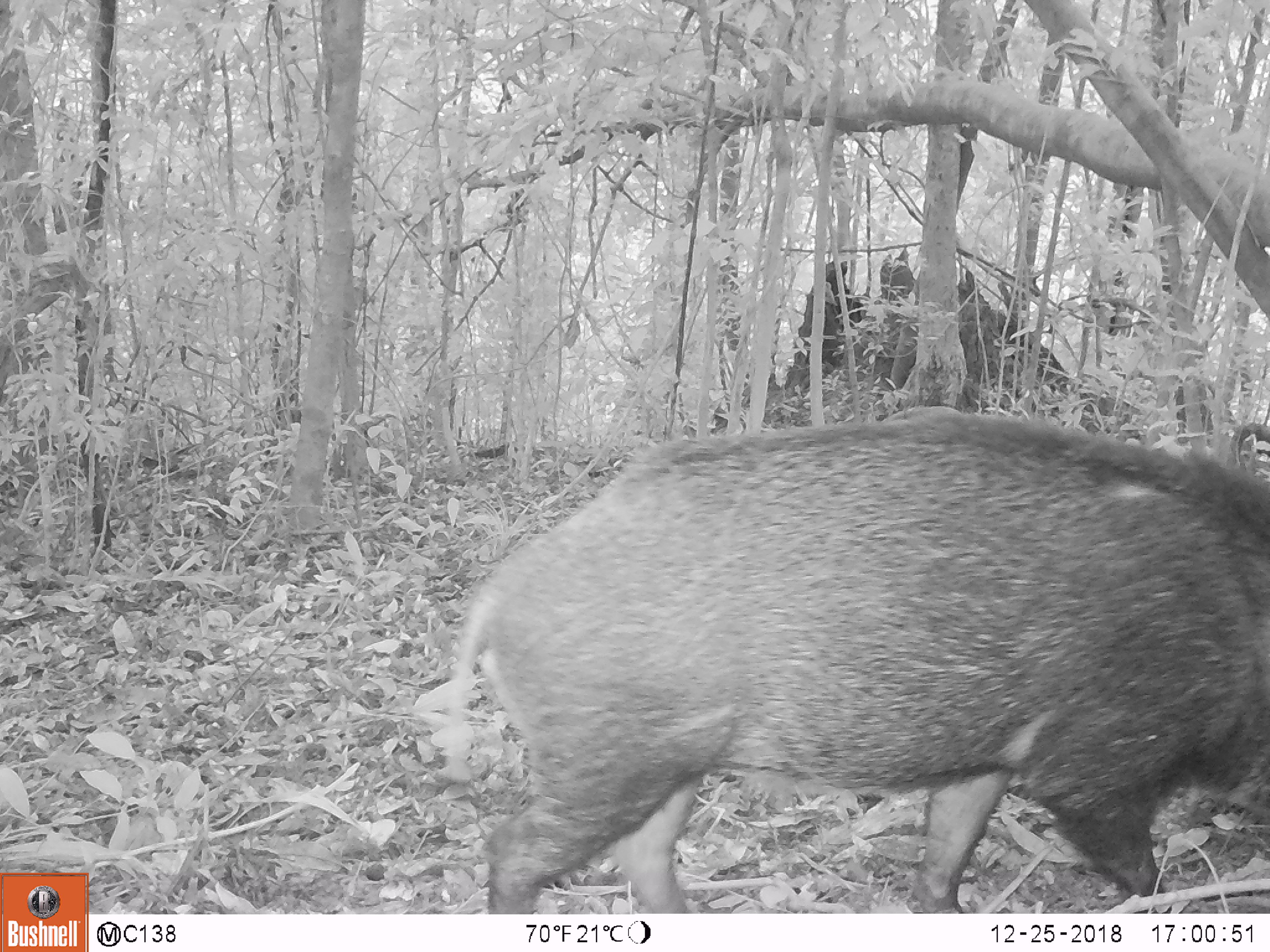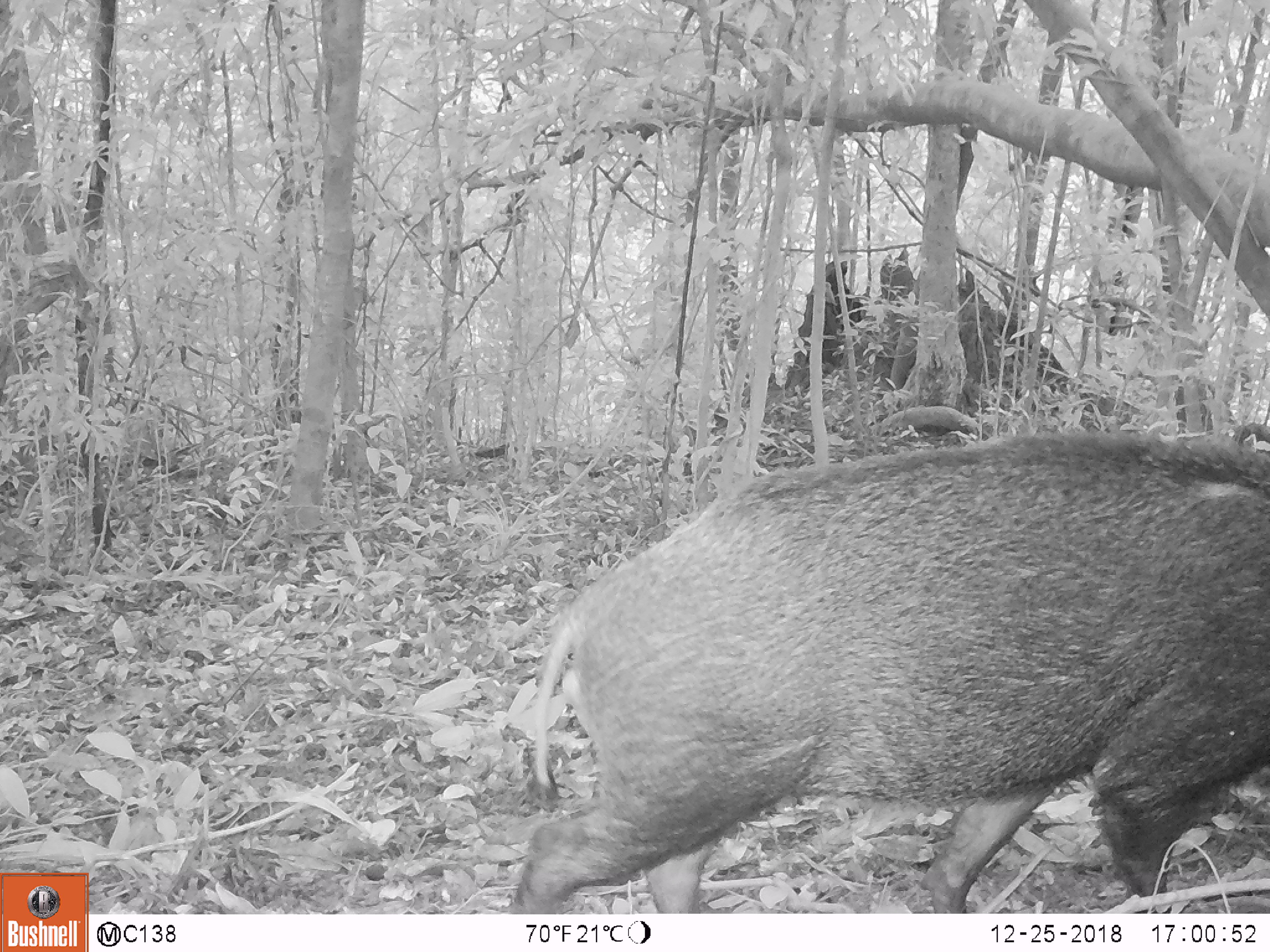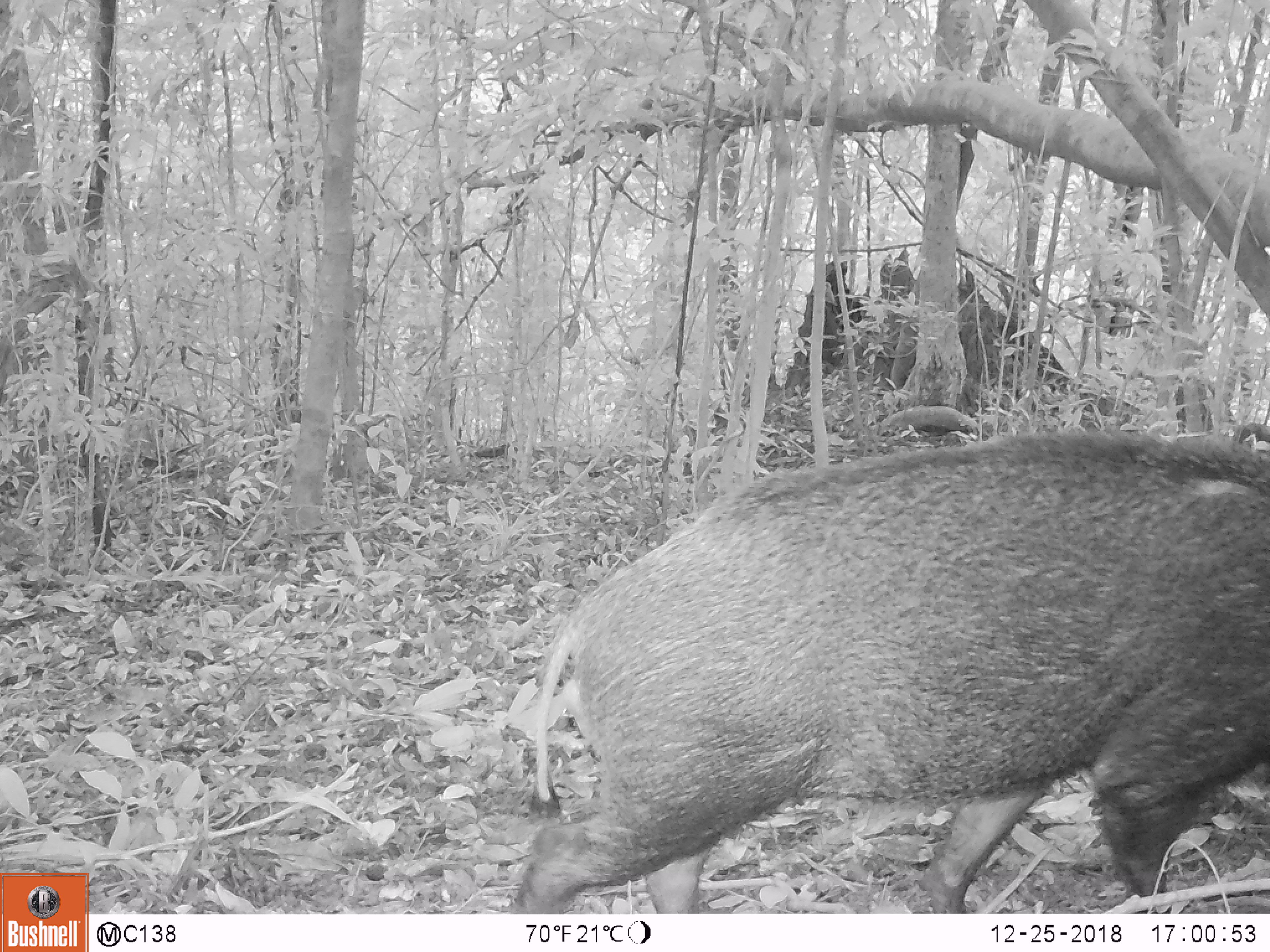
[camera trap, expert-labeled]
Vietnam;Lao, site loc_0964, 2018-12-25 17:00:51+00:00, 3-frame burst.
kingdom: Animalia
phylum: Chordata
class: Mammalia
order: Artiodactyla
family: Suidae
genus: Sus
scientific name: Sus scrofa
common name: eurasian wild pig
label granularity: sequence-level